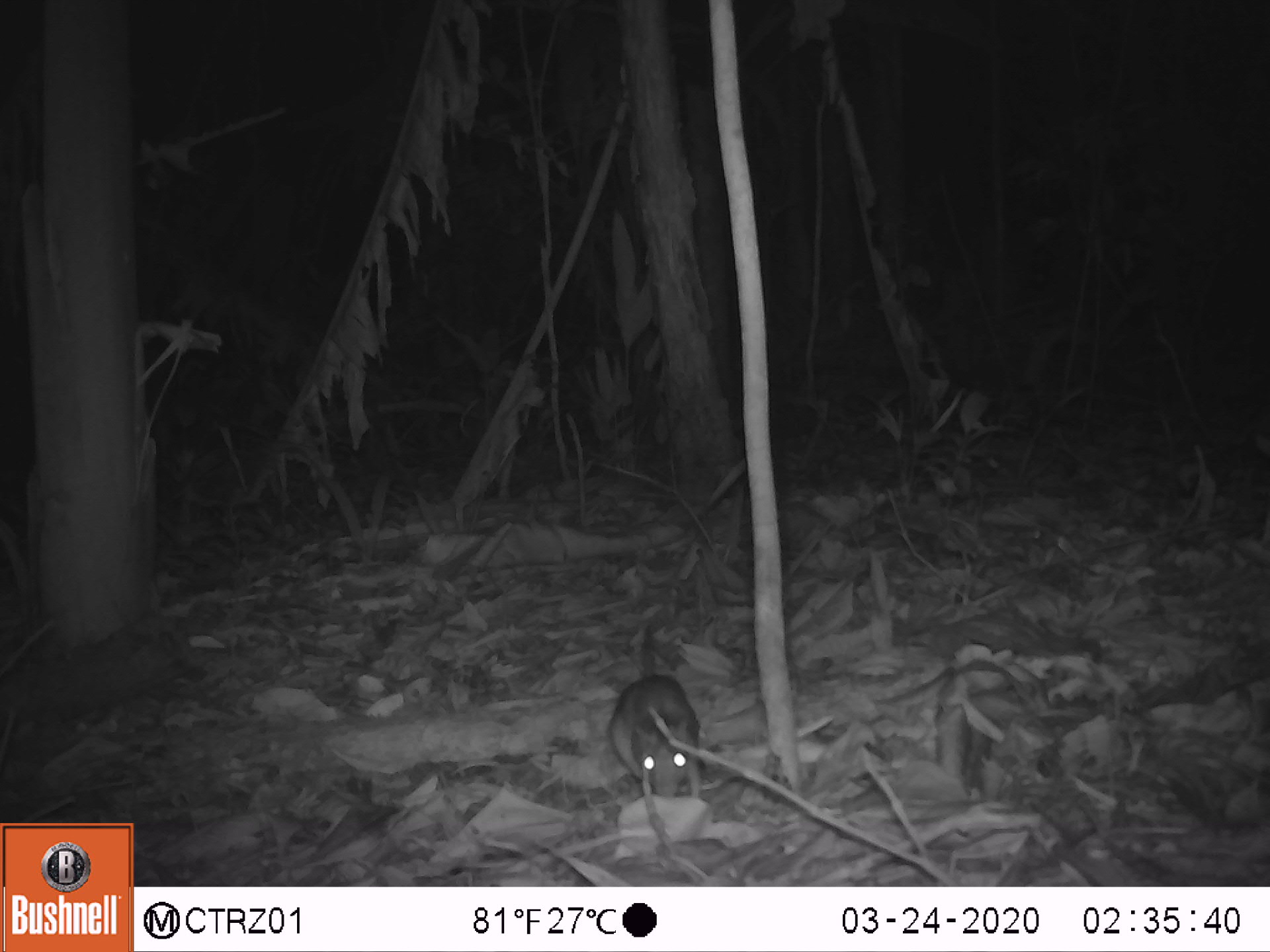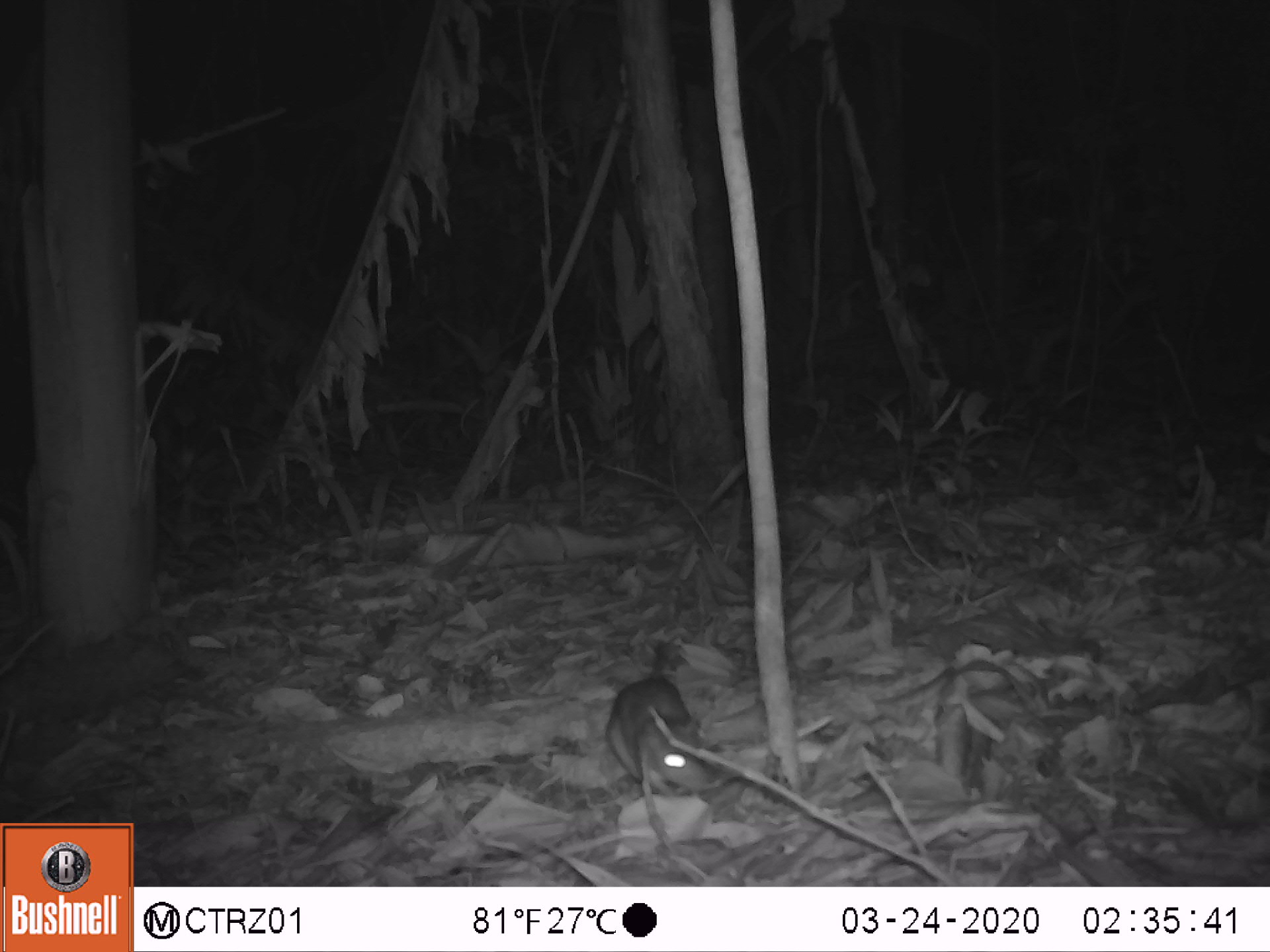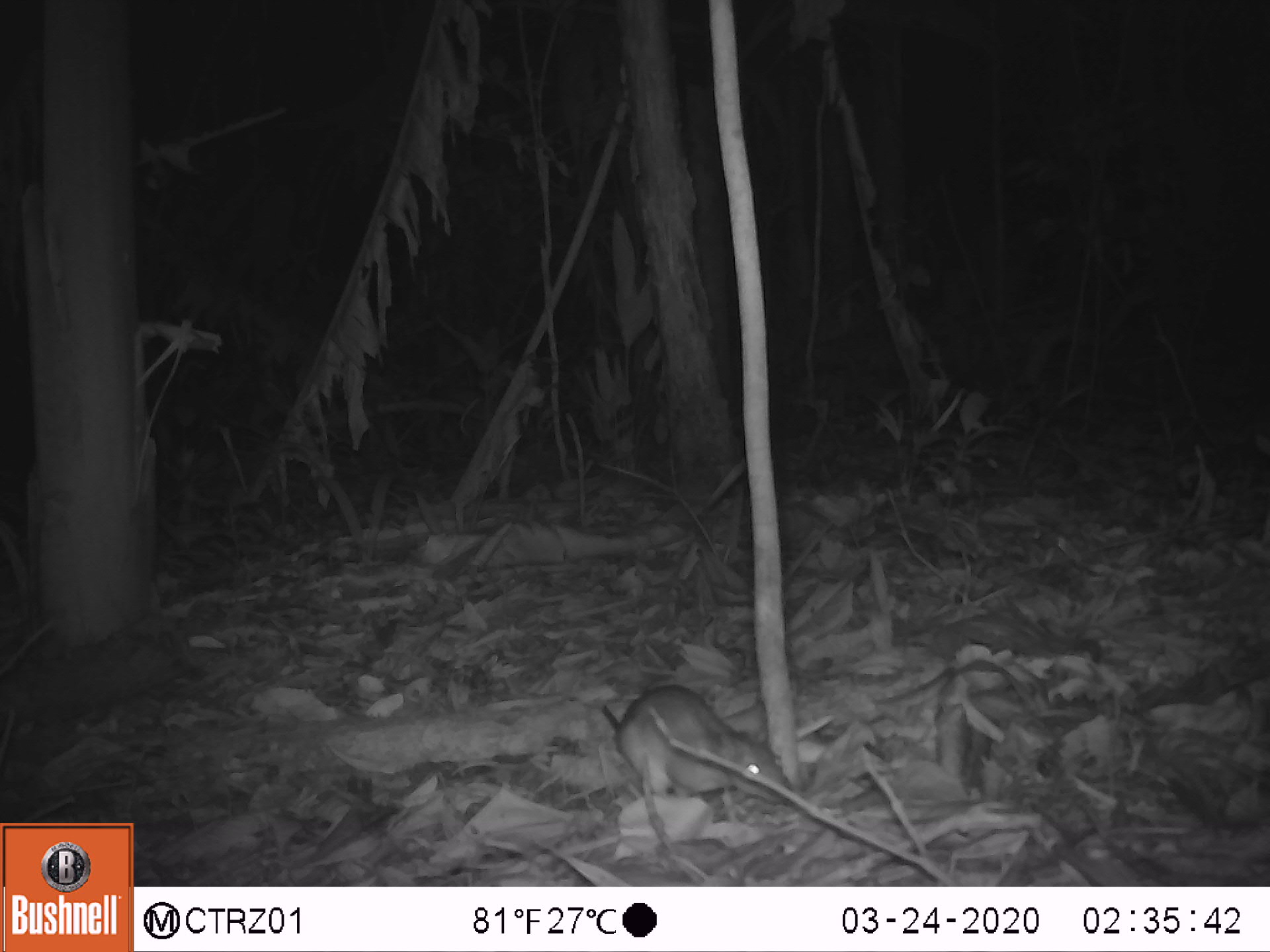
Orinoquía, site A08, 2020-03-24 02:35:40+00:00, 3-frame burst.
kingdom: Animalia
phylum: Chordata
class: Mammalia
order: Rodentia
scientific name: Rodentia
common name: rodent